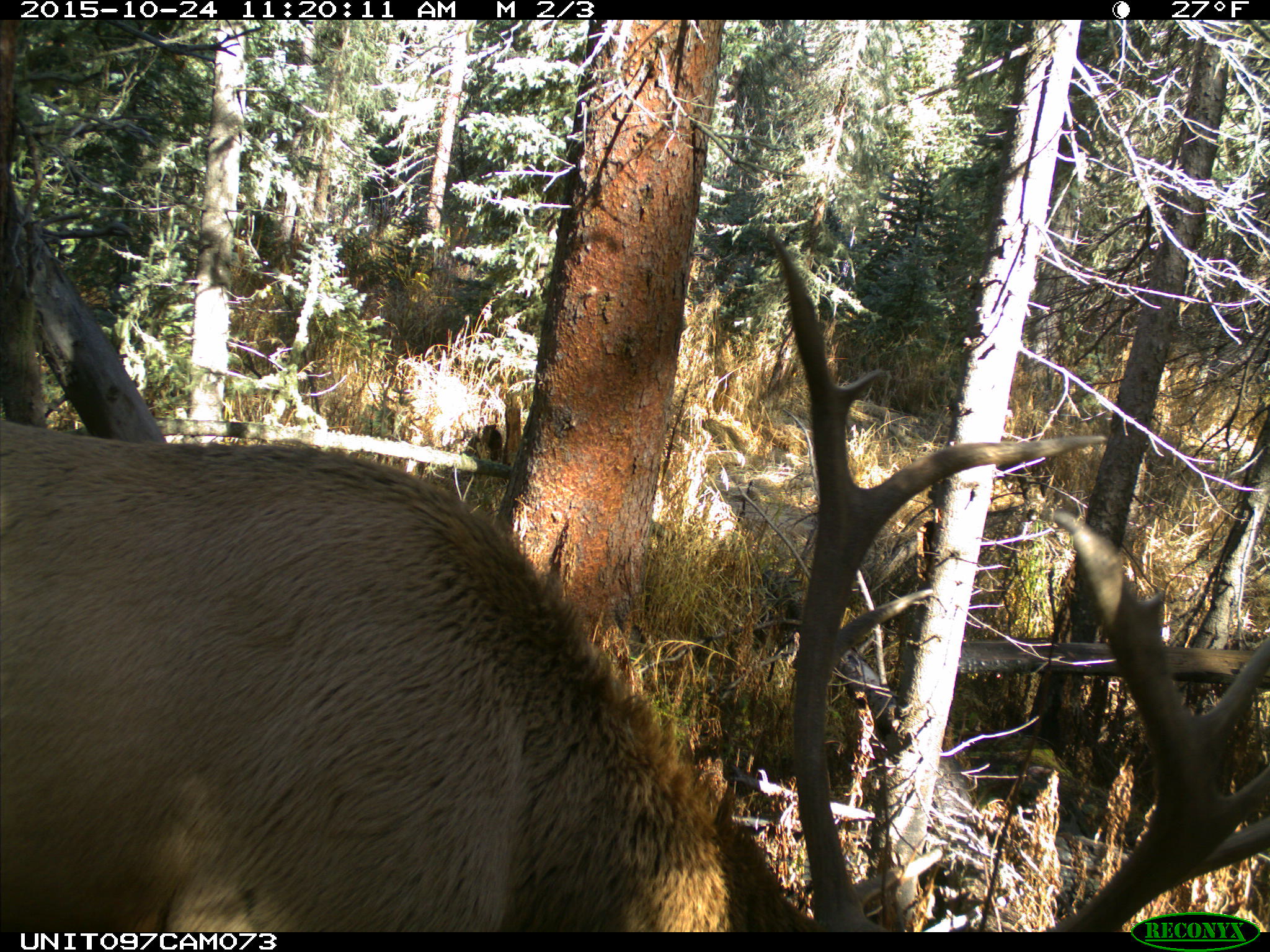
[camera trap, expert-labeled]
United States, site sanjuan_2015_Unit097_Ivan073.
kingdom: Animalia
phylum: Chordata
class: Mammalia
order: Artiodactyla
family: Cervidae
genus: Cervus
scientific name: Cervus elaphus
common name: red deer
Cervus elaphus (red deer).